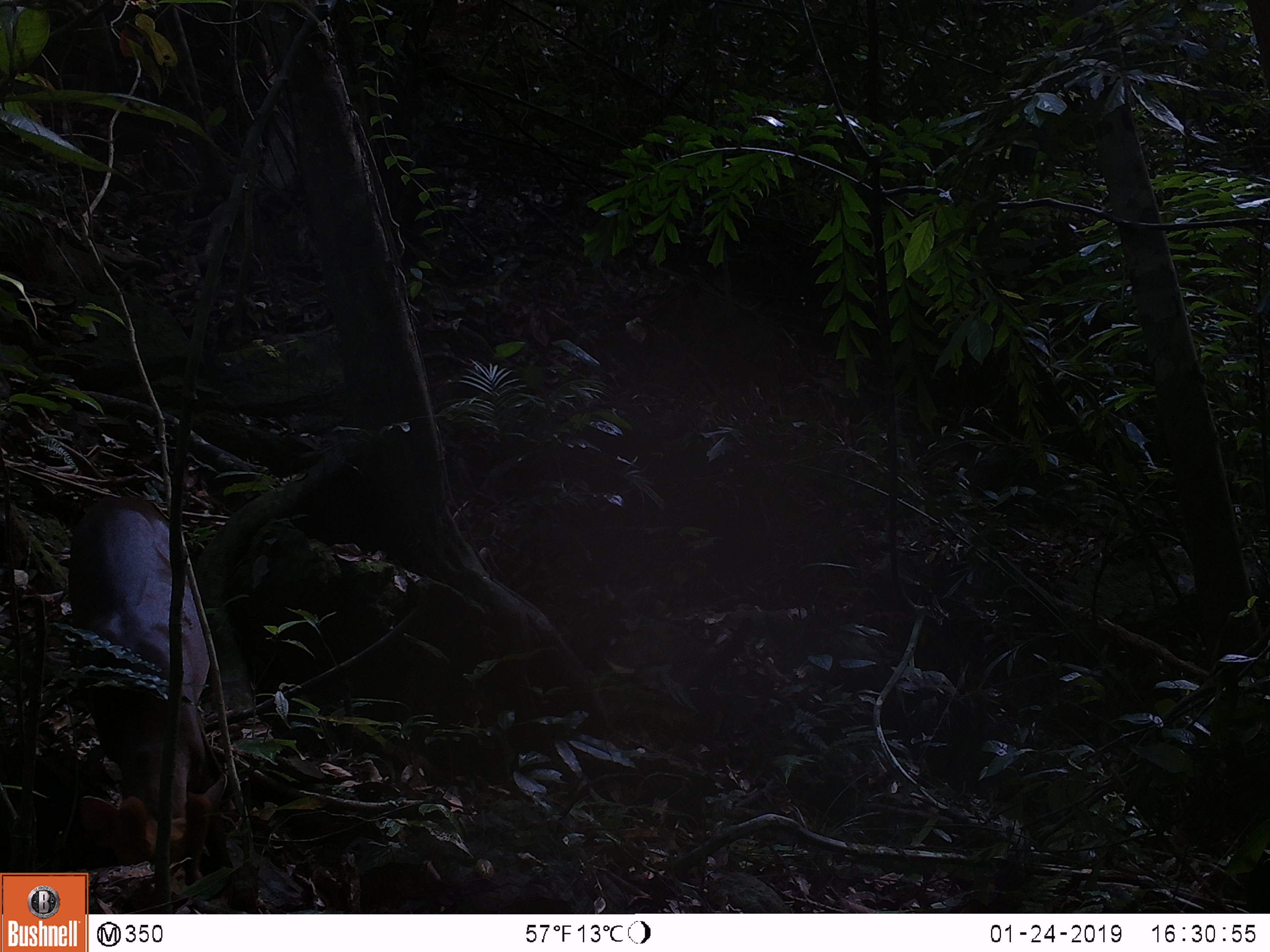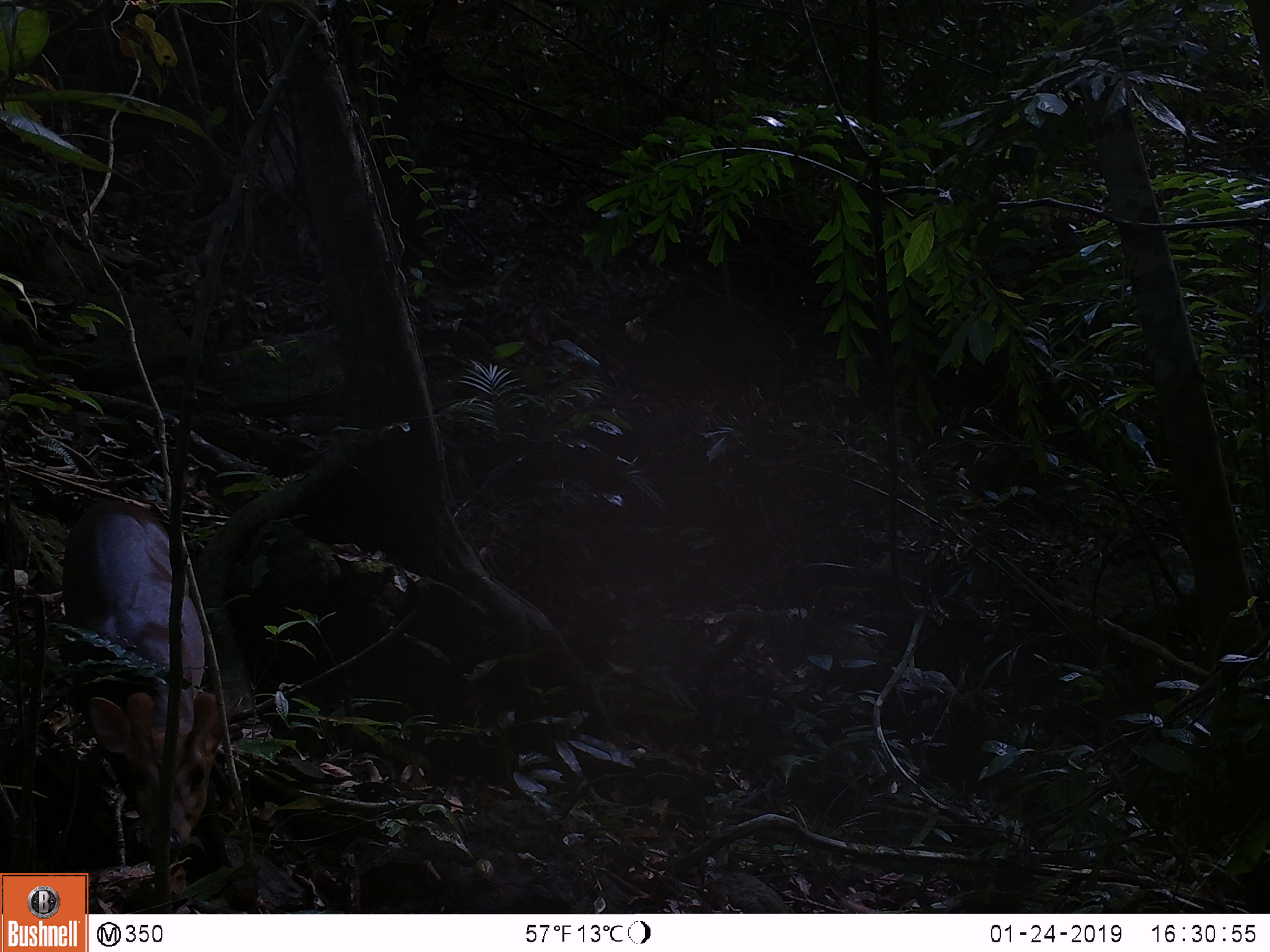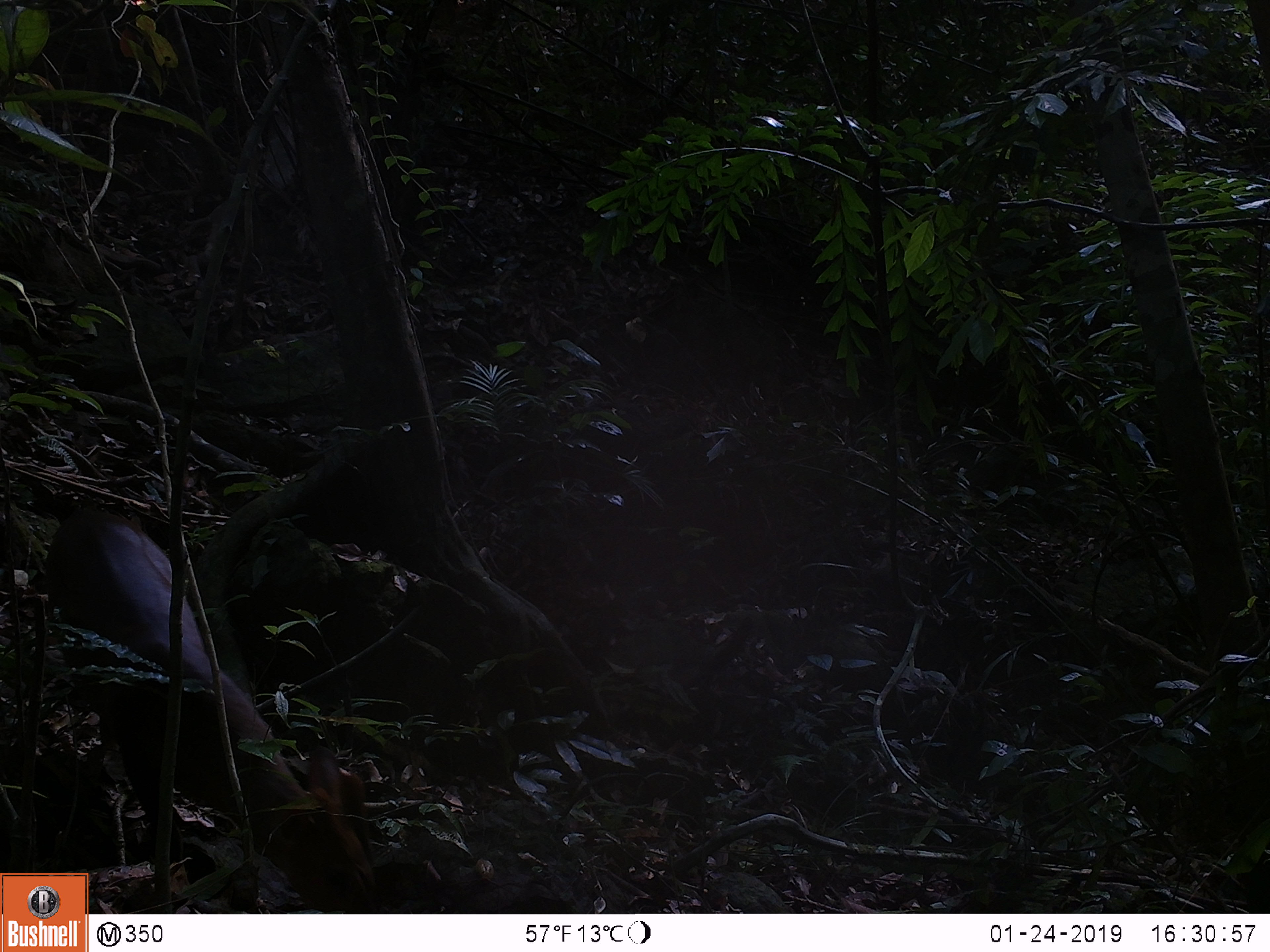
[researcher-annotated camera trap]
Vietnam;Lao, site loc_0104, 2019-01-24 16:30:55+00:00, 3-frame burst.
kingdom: Animalia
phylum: Chordata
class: Mammalia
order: Artiodactyla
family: Cervidae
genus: Muntiacus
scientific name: Muntiacus rooseveltorum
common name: roosevelt's muntjac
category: roosevelts muntjac group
Roosevelts muntjac group (roosevelt's muntjac) (Muntiacus rooseveltorum). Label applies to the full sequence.